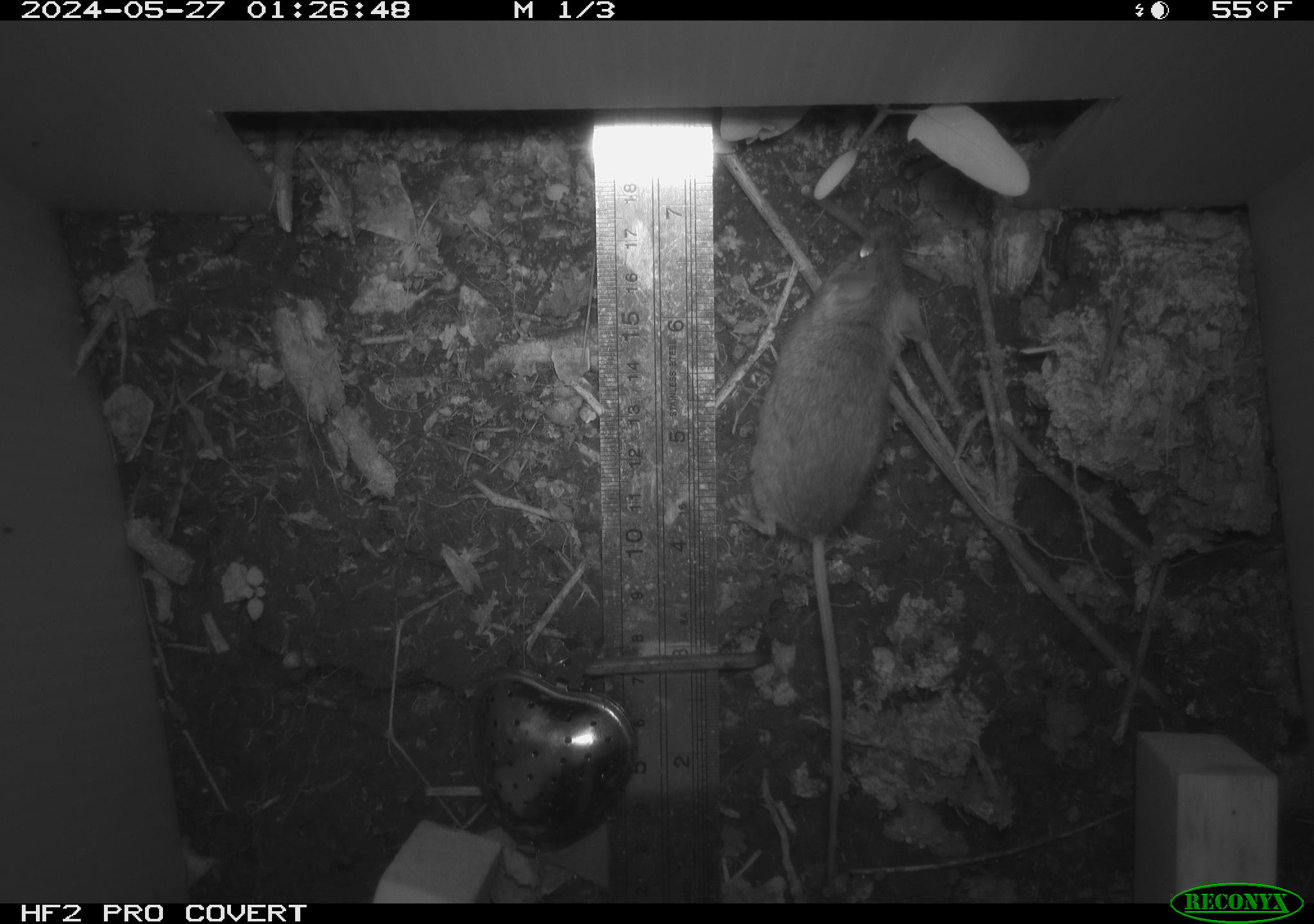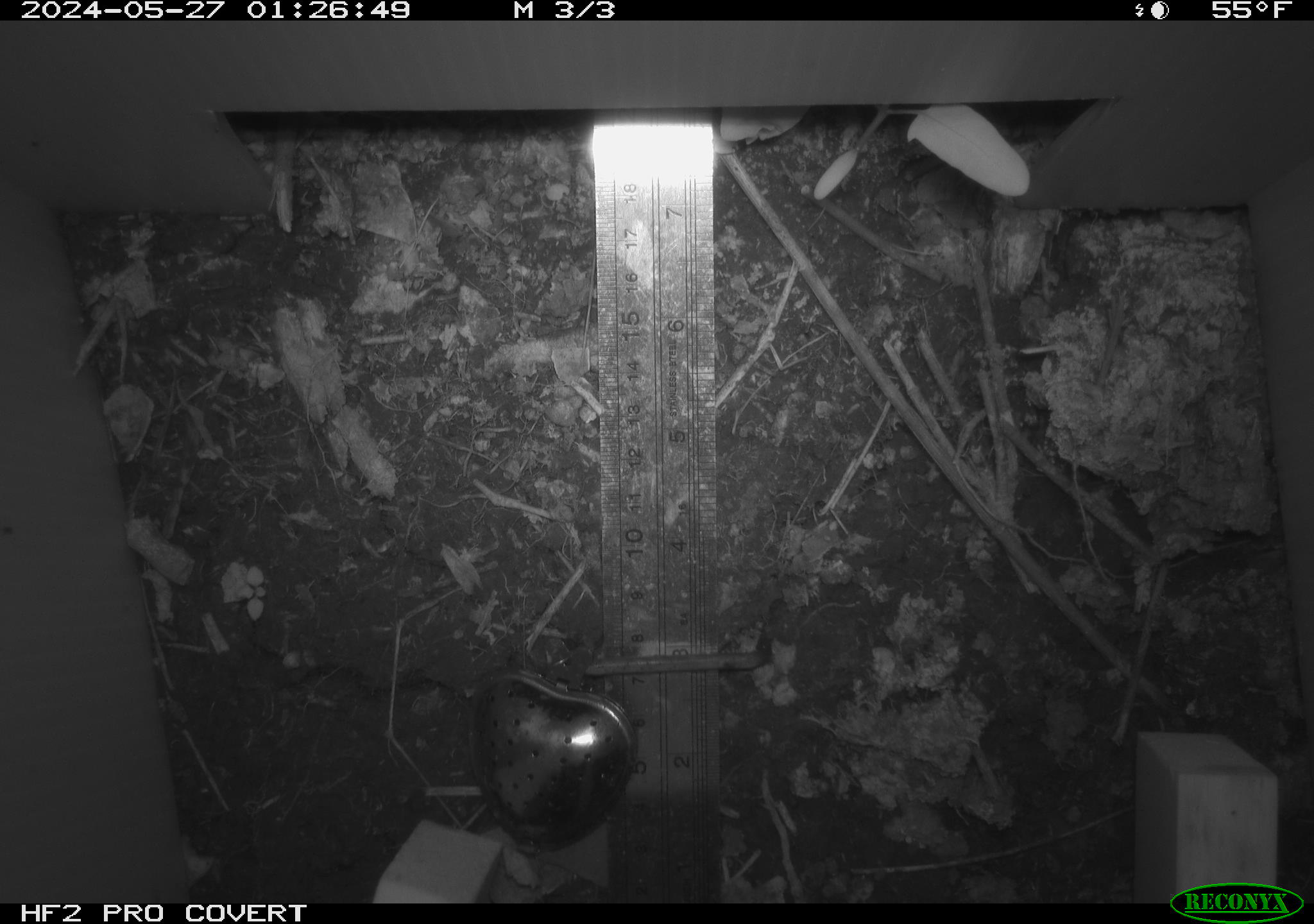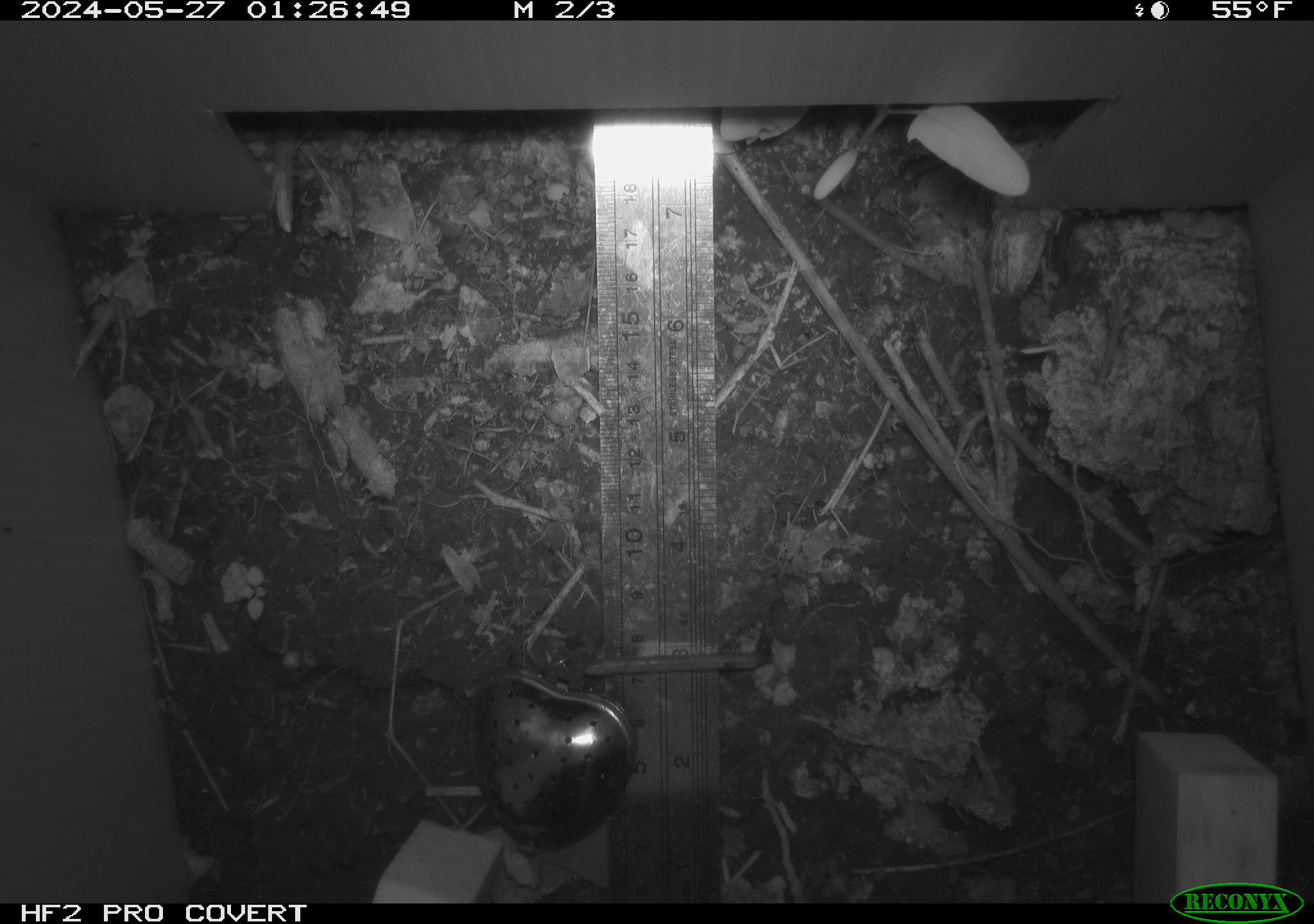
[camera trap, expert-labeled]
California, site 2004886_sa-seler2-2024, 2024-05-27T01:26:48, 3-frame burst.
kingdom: Animalia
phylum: Chordata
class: Mammalia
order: Rodentia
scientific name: Rodentia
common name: mouse species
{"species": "mouse species (Rodentia)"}